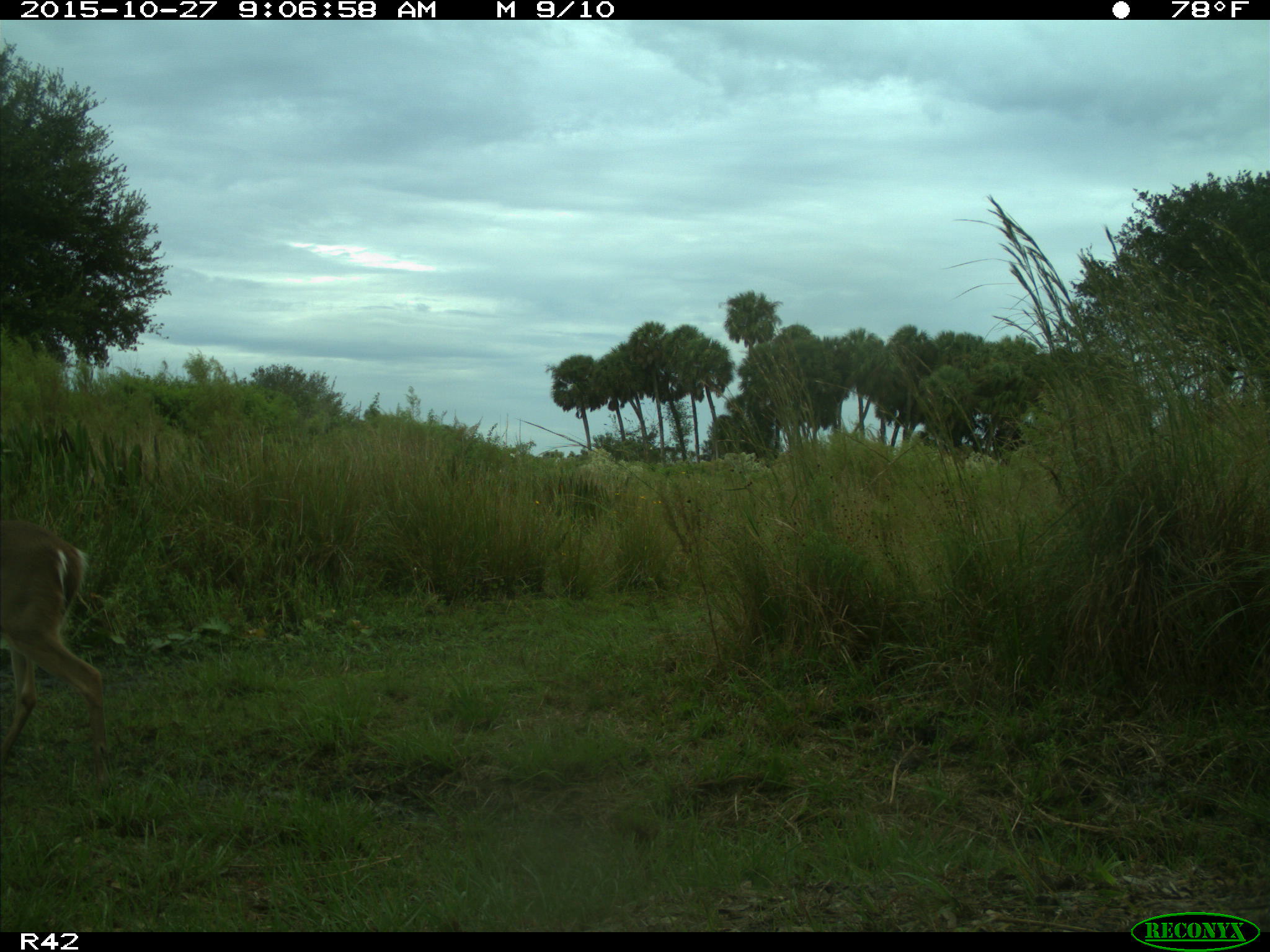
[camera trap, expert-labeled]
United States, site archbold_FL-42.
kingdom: Animalia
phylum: Chordata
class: Mammalia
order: Artiodactyla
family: Cervidae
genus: Odocoileus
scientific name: Odocoileus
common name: deer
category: unidentified deer